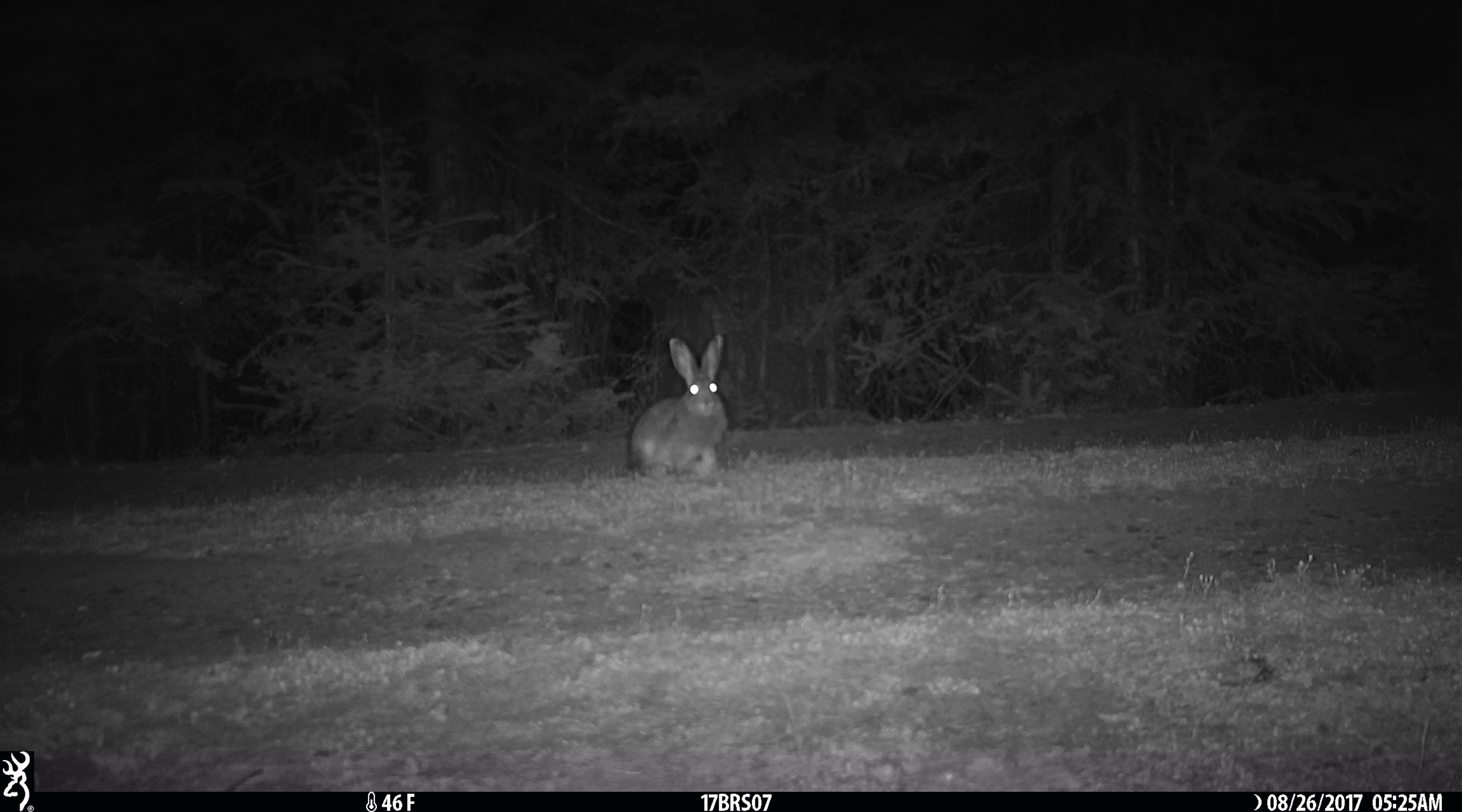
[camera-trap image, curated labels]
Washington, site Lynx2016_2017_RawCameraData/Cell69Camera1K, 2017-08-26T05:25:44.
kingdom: Animalia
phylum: Chordata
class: Mammalia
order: Lagomorpha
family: Leporidae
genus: Lepus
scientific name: Lepus americanus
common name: snowshoe hare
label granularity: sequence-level